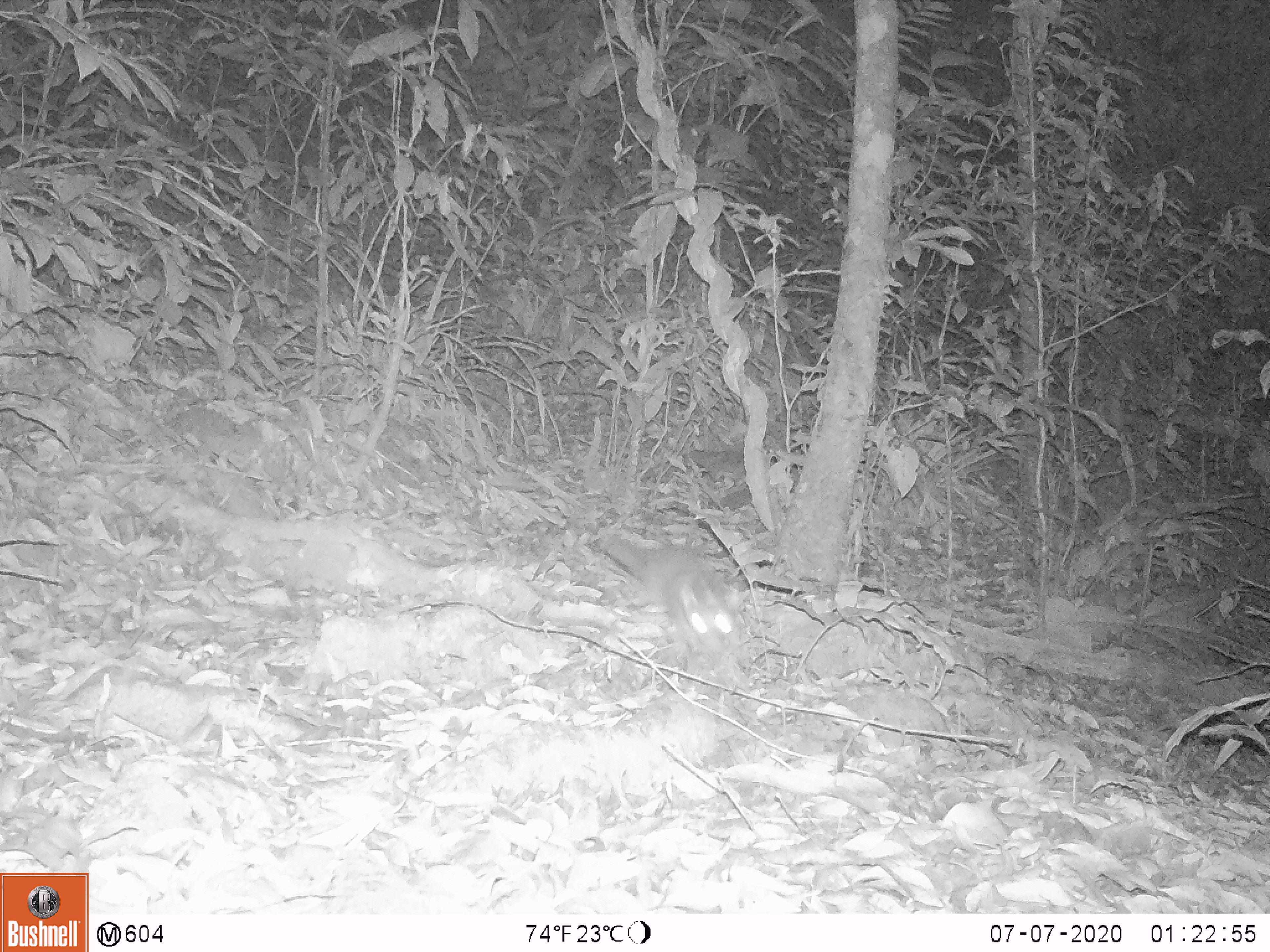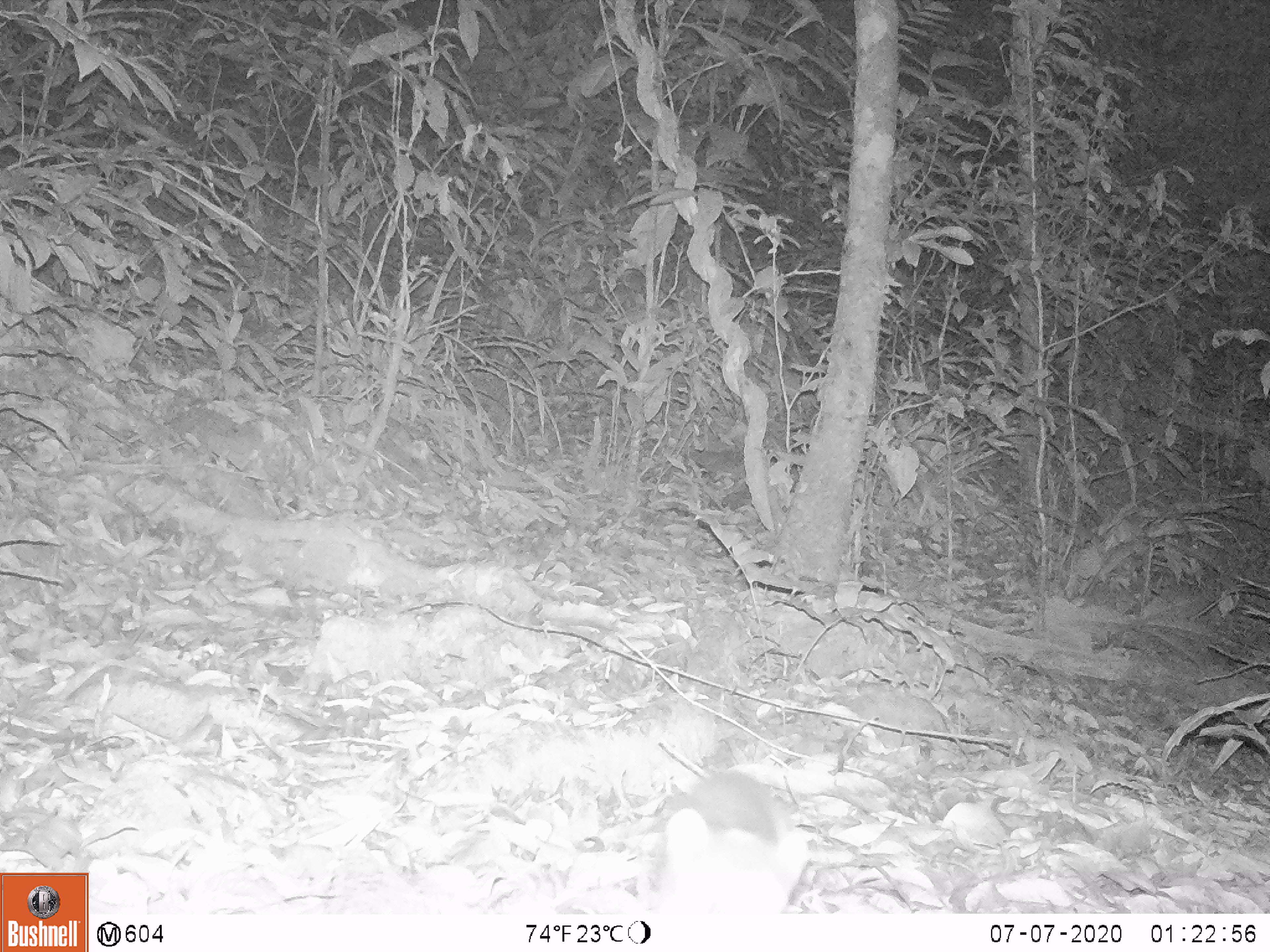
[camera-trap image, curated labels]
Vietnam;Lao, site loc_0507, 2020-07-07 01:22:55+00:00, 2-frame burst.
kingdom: Animalia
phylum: Chordata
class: Mammalia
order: Carnivora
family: Mustelidae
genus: Melogale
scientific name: Melogale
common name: ferret badger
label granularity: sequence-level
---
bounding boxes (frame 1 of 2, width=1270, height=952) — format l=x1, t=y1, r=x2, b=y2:
ferret badger: l=597, t=534, r=741, b=655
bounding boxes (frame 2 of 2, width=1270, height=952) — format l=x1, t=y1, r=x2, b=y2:
ferret badger: l=656, t=770, r=808, b=914